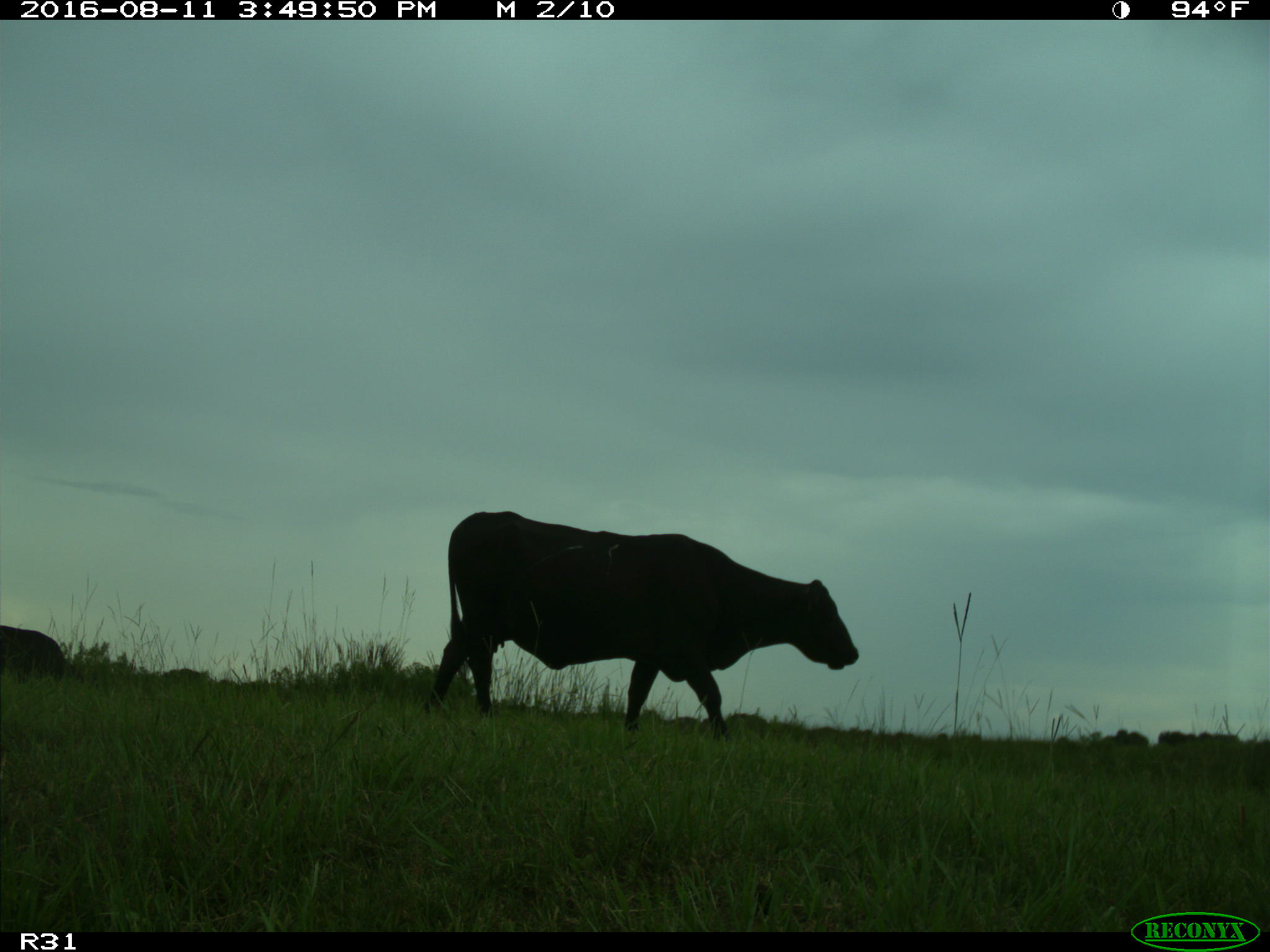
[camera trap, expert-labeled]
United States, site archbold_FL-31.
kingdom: Animalia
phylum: Chordata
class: Mammalia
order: Artiodactyla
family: Bovidae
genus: Bos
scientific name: Bos taurus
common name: domestic cow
Bos taurus (domestic cow).